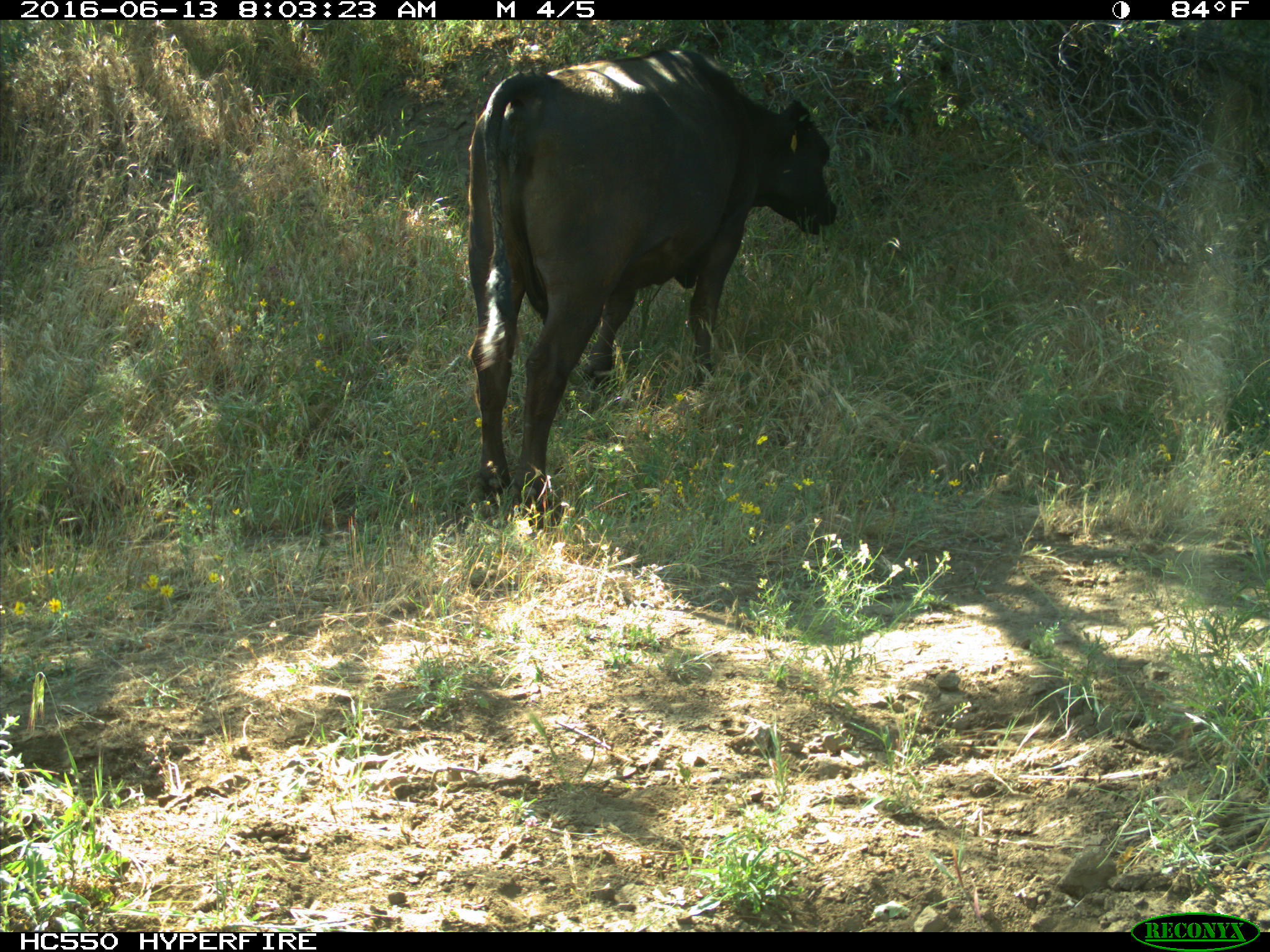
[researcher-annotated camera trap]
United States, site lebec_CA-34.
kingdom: Animalia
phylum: Chordata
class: Mammalia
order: Artiodactyla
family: Bovidae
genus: Bos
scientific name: Bos taurus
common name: domestic cow